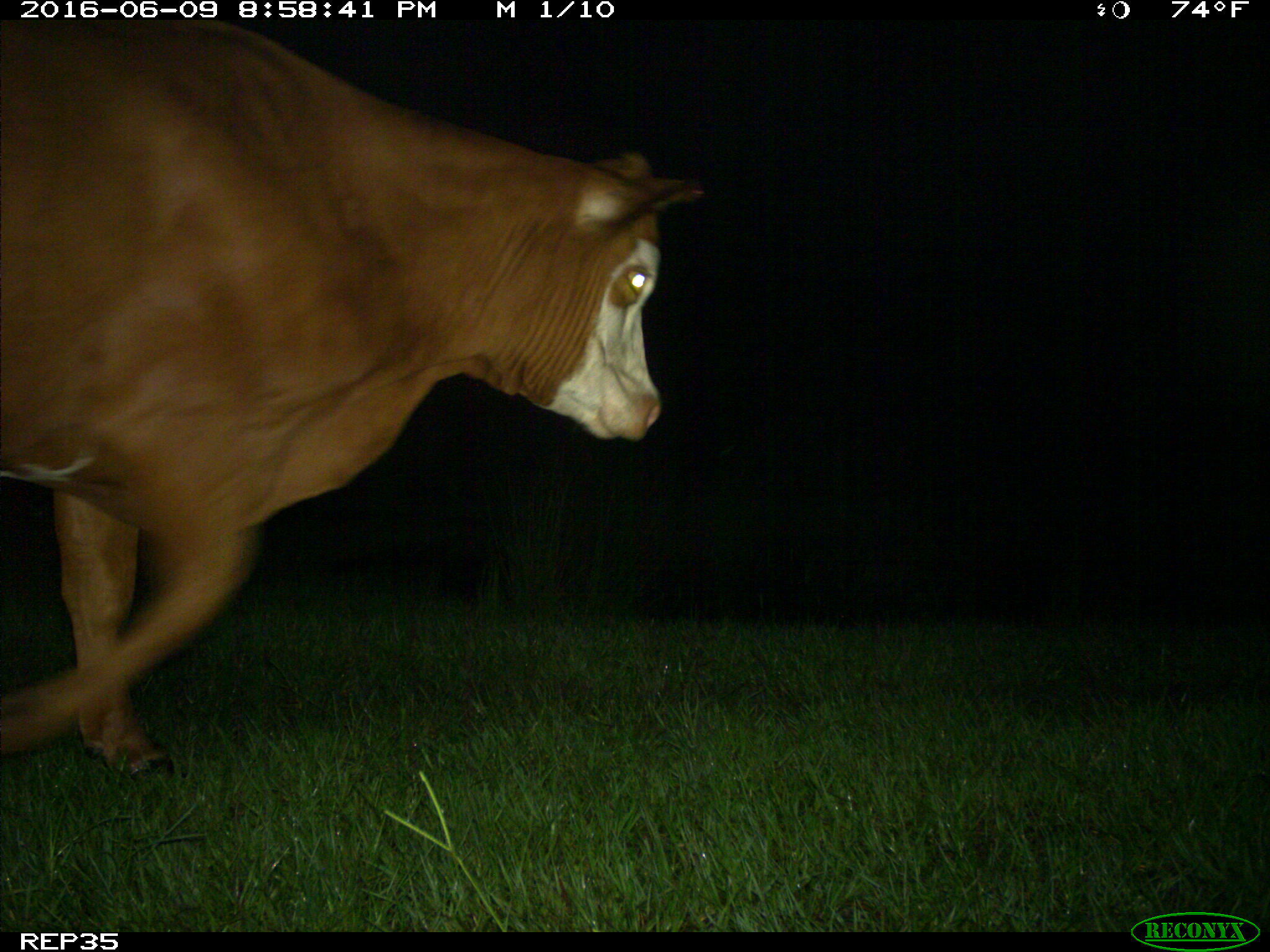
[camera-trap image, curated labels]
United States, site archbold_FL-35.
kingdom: Animalia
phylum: Chordata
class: Mammalia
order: Artiodactyla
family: Bovidae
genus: Bos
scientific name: Bos taurus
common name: domestic cow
Bos taurus (domestic cow).